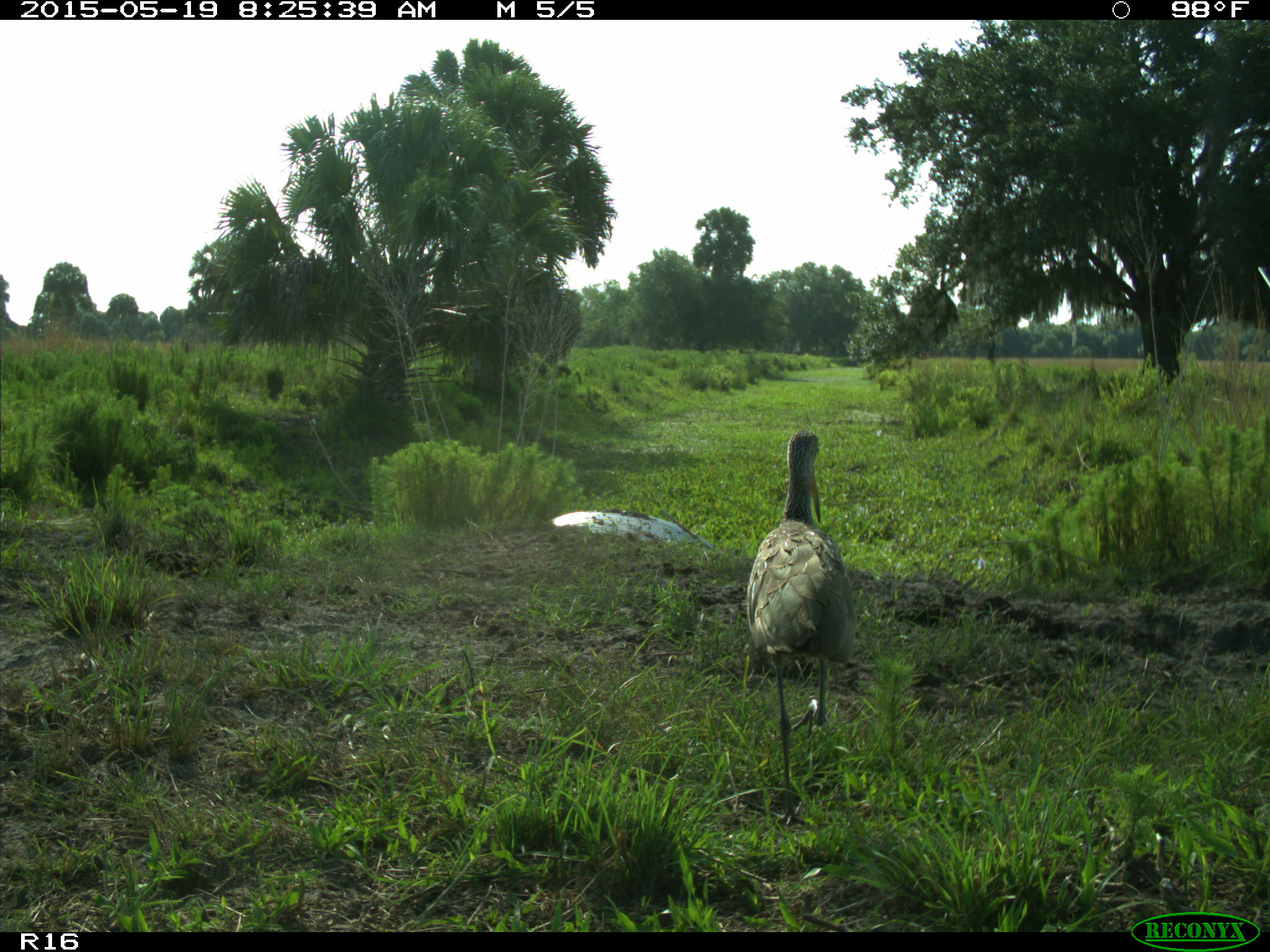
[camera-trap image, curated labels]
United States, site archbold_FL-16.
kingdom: Animalia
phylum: Chordata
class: Aves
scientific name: Aves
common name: birds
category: unidentified bird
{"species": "unidentified bird (birds) (Aves)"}